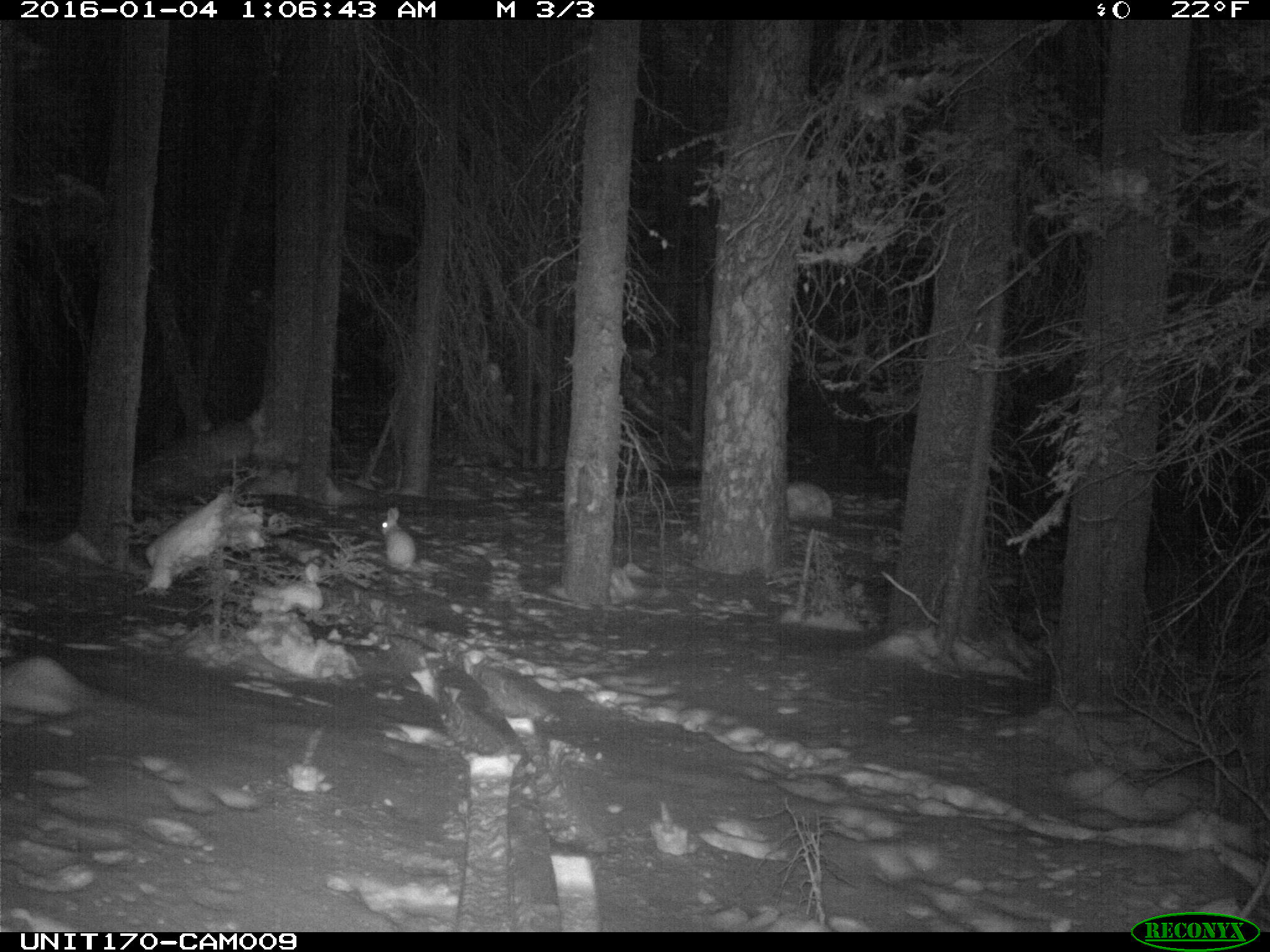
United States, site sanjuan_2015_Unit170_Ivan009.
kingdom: Animalia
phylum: Chordata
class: Mammalia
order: Lagomorpha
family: Leporidae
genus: Lepus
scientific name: Lepus americanus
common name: snowshoe hare